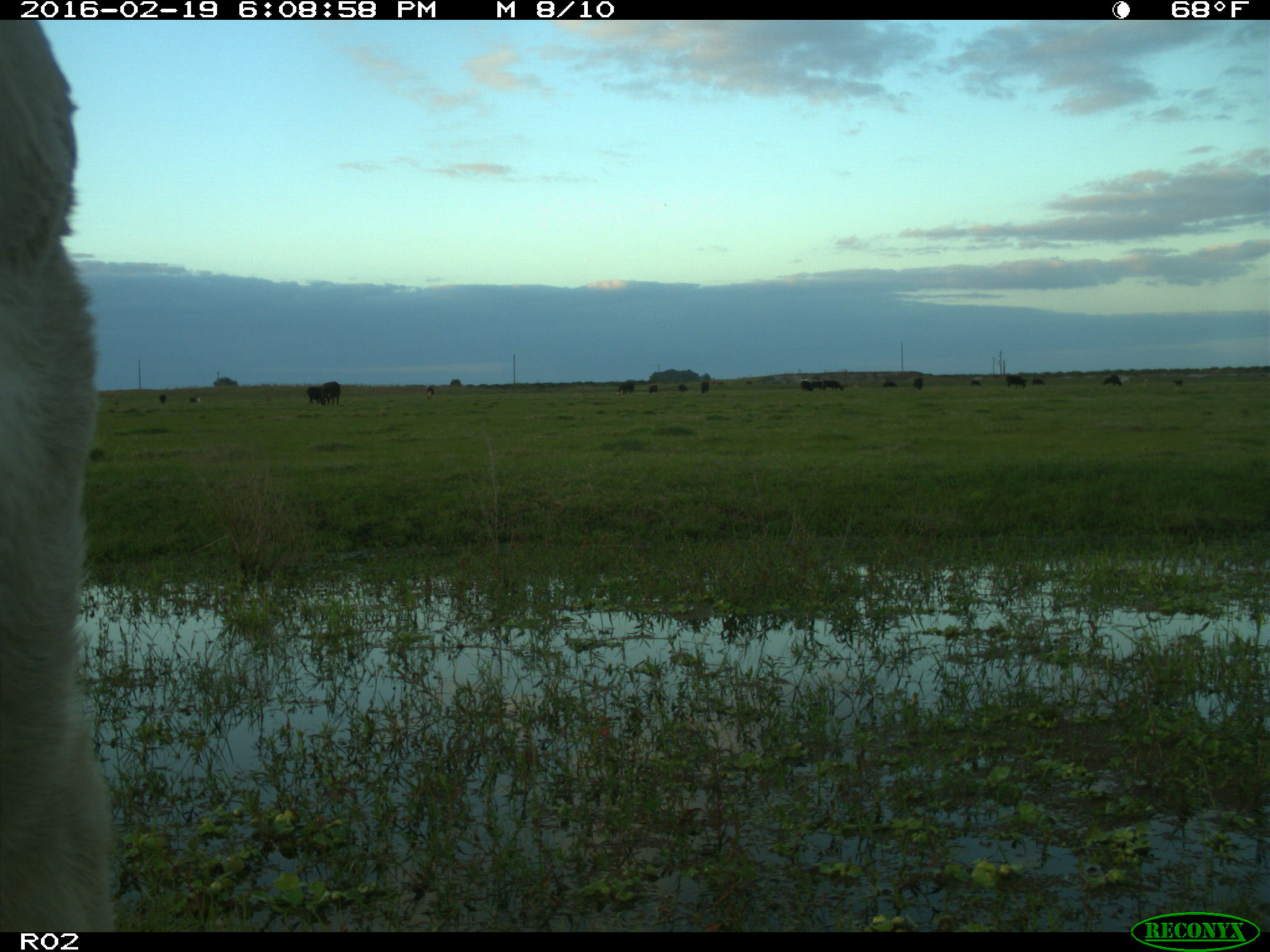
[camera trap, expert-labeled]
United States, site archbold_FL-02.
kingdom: Animalia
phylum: Chordata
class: Mammalia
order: Artiodactyla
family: Bovidae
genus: Bos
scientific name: Bos taurus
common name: domestic cow